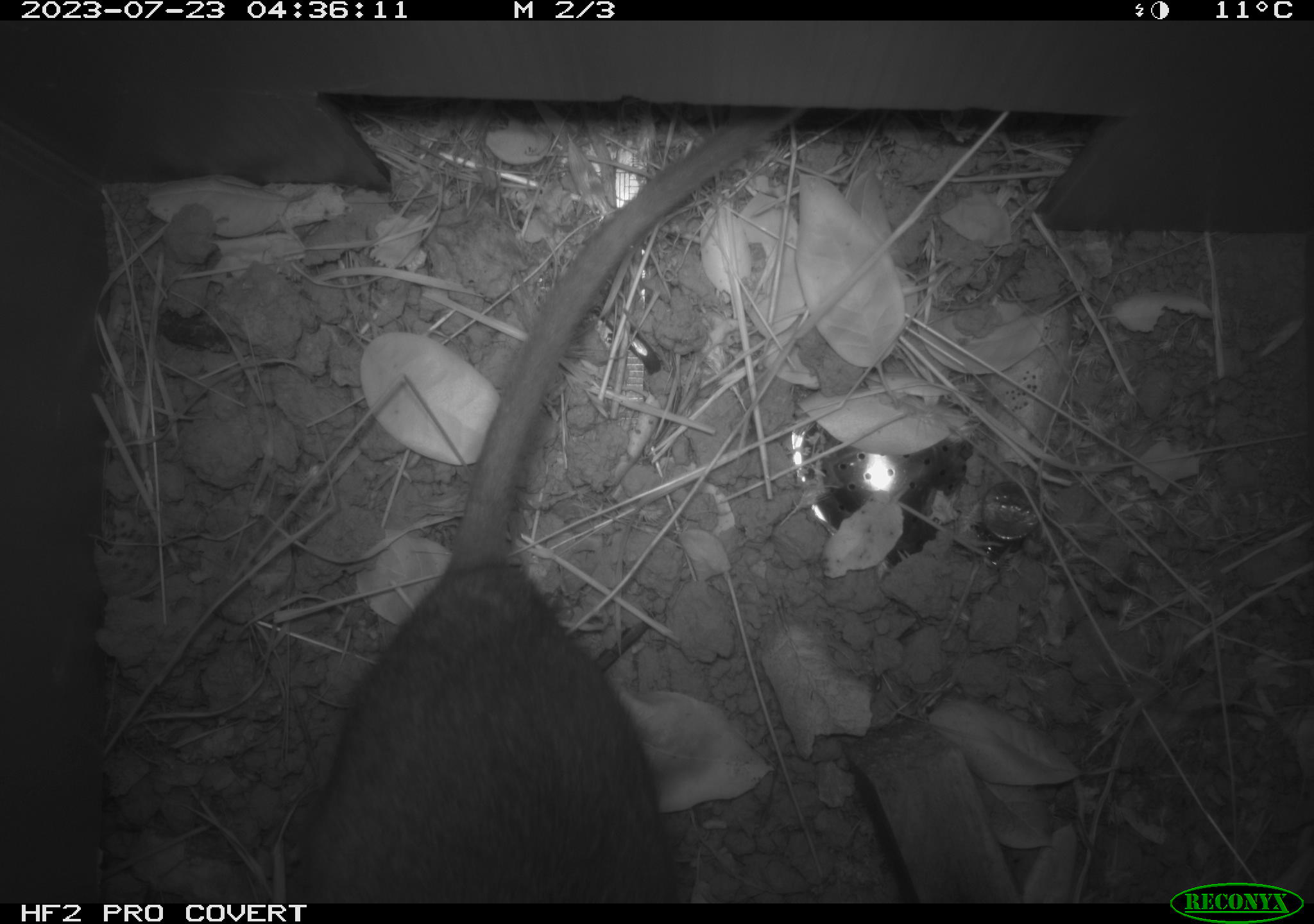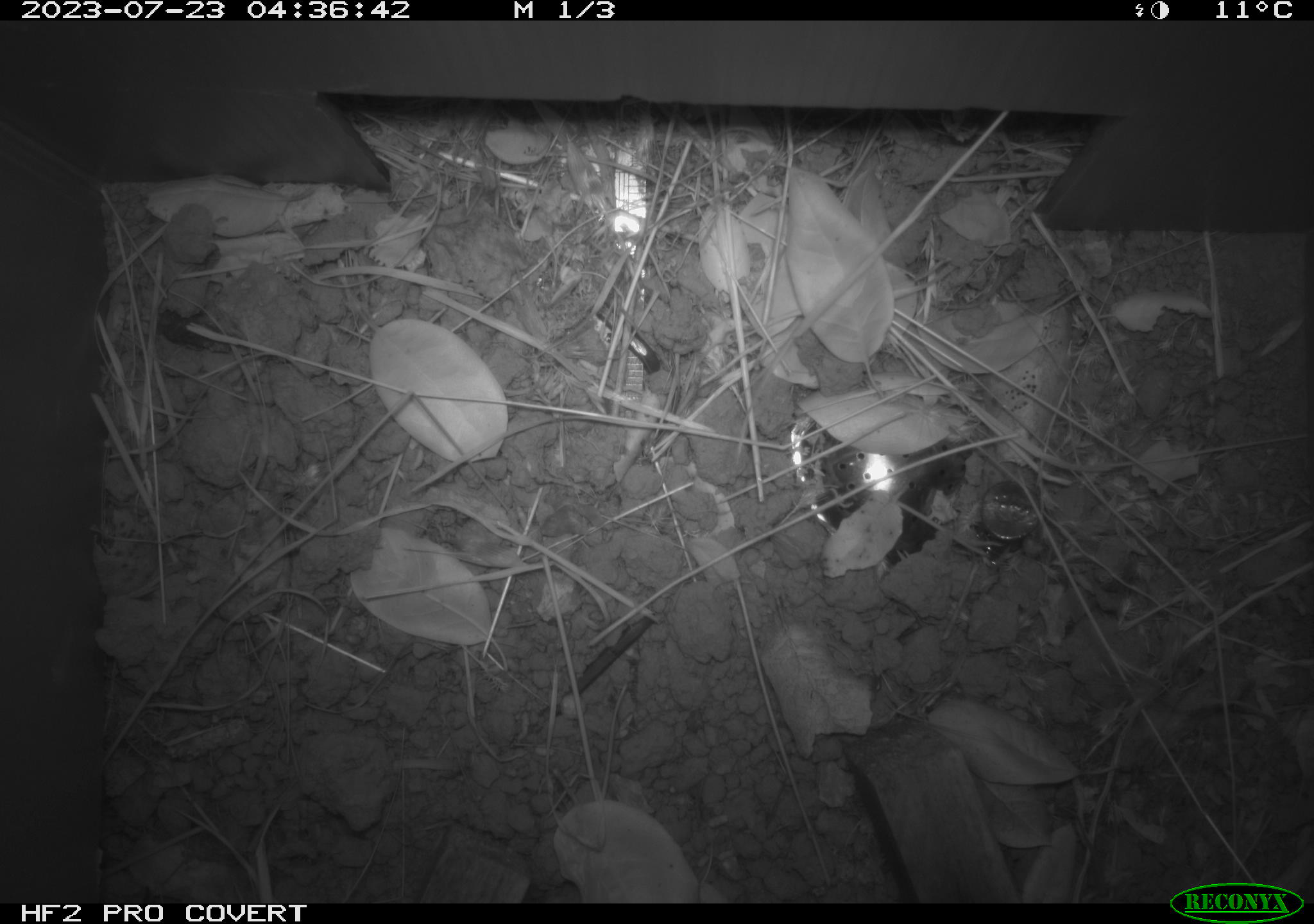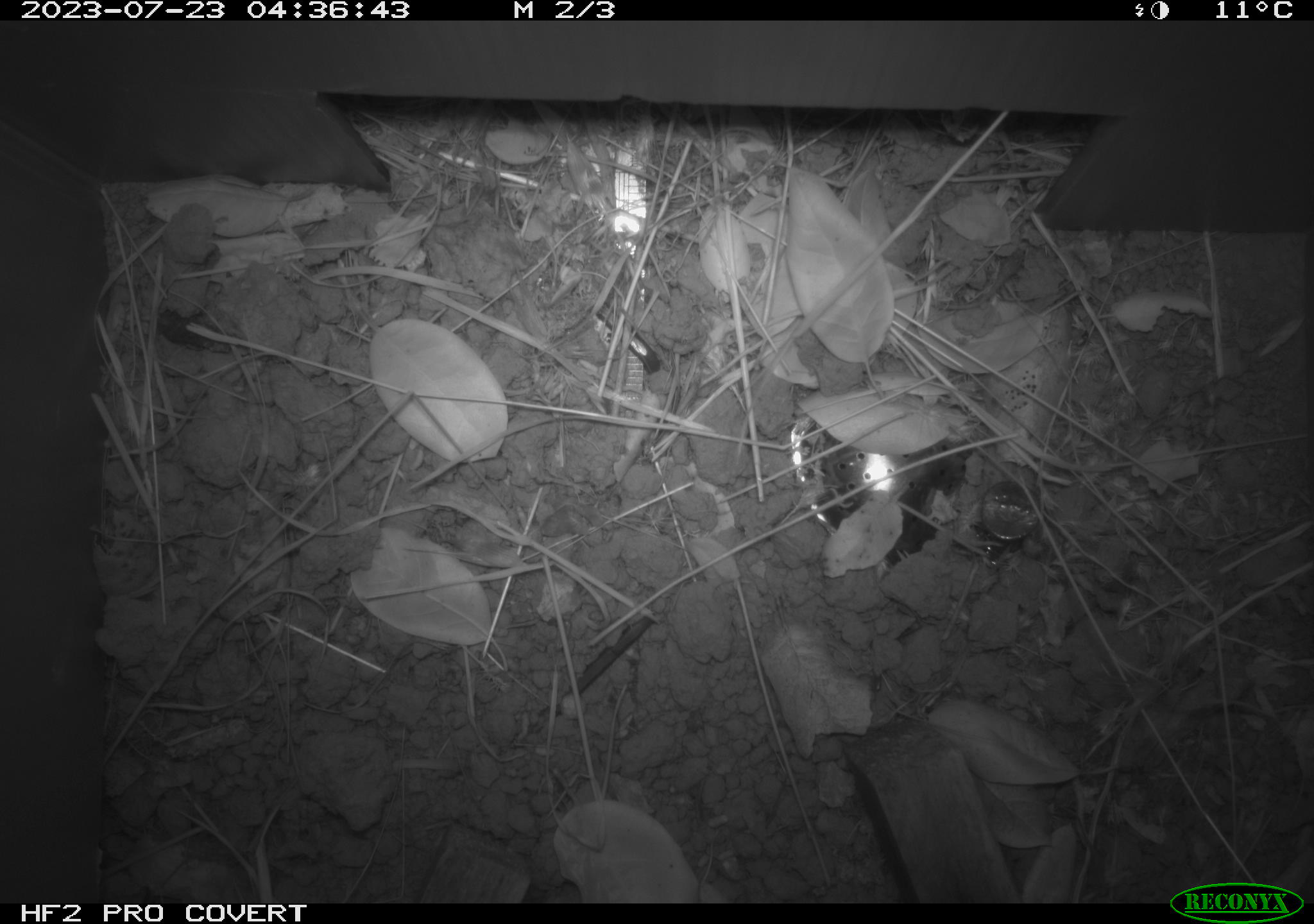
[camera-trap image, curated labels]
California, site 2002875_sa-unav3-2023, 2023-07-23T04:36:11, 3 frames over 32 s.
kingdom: Animalia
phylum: Chordata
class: Mammalia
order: Rodentia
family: Cricetidae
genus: Neotoma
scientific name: Neotoma fuscipes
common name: dusky-footed woodrat